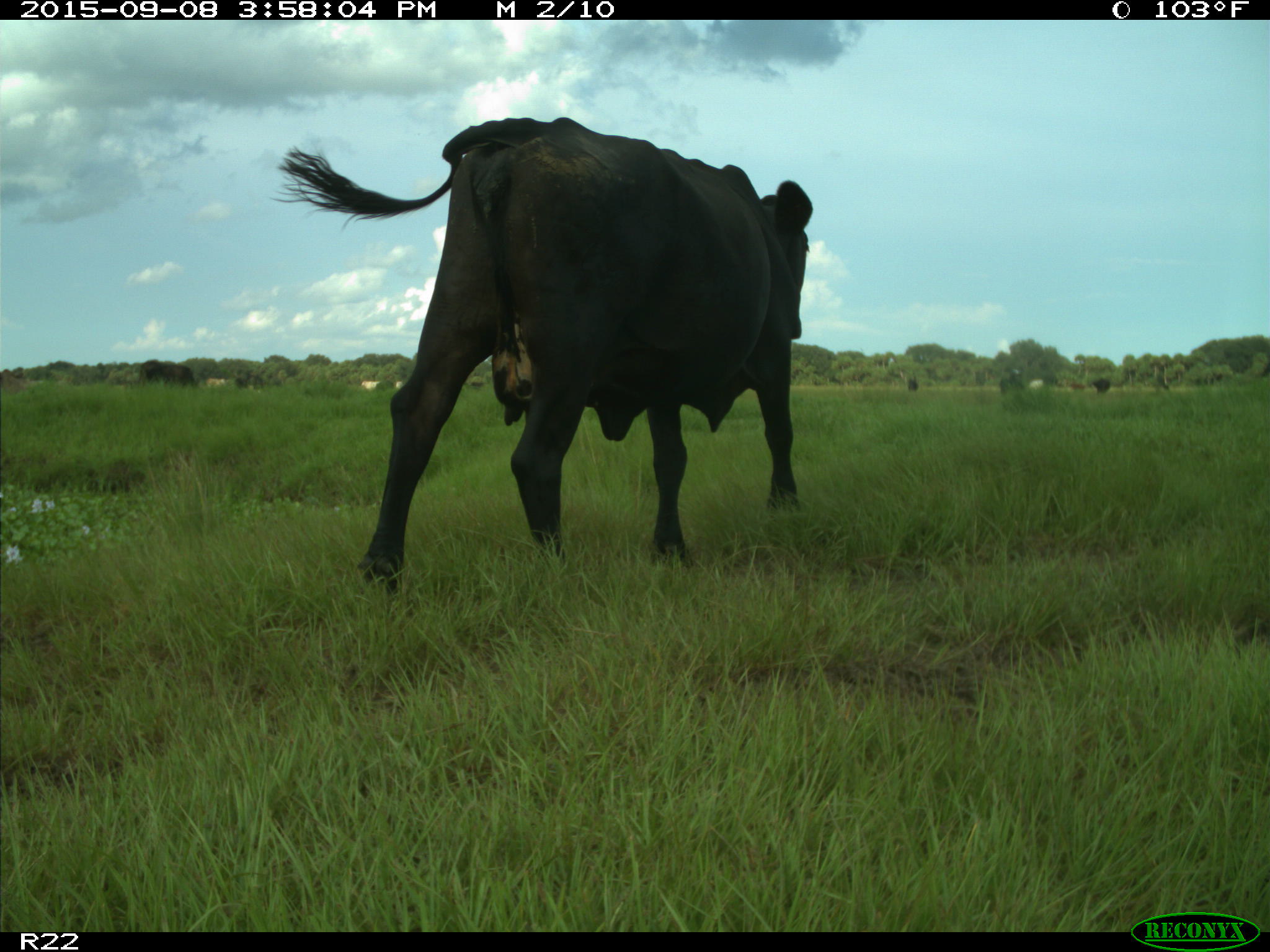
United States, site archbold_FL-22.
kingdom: Animalia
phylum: Chordata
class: Mammalia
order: Artiodactyla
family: Bovidae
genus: Bos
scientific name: Bos taurus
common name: domestic cow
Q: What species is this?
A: Bos taurus (domestic cow).